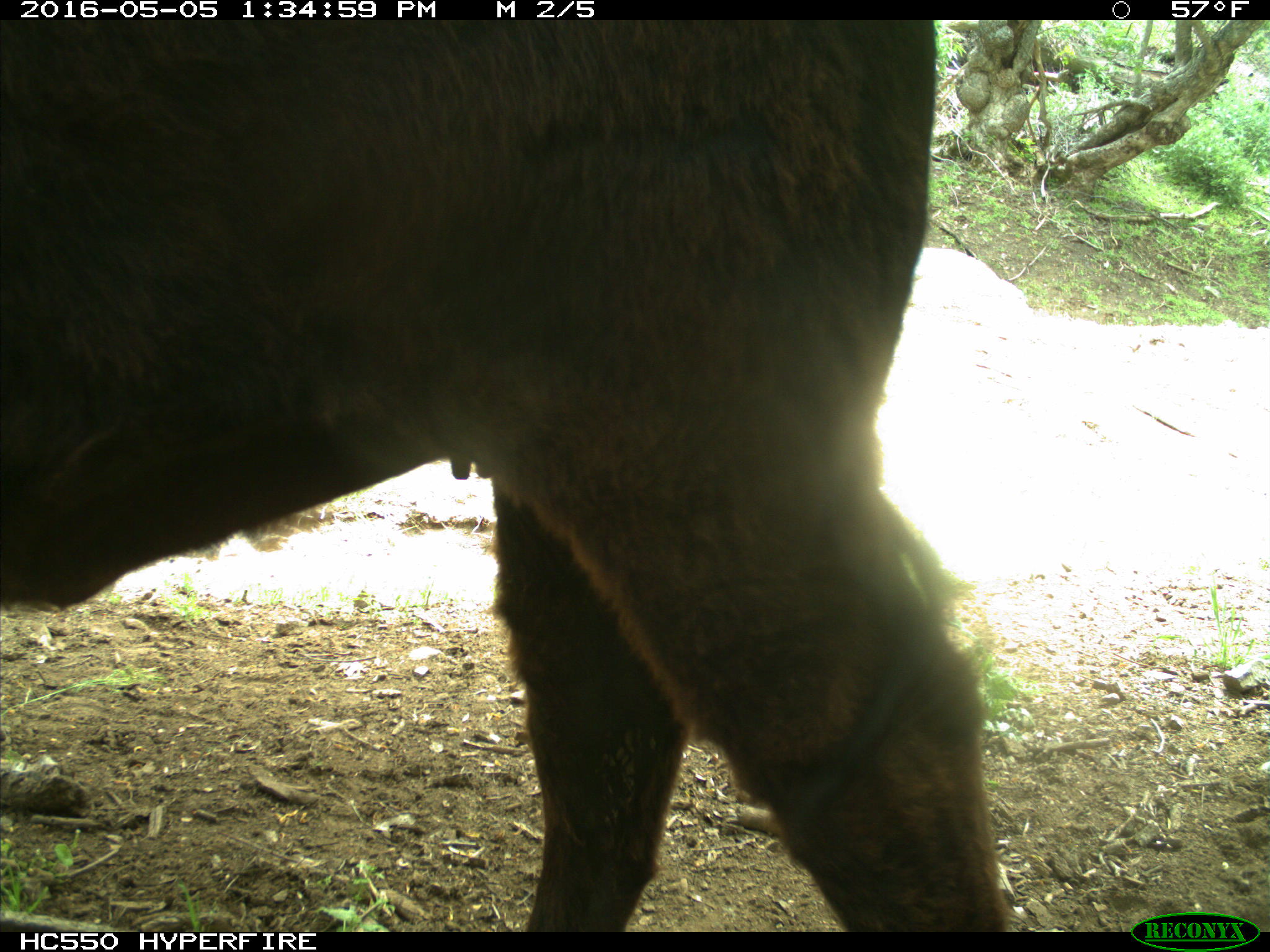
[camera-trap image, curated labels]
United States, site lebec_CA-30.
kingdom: Animalia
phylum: Chordata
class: Mammalia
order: Artiodactyla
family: Bovidae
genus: Bos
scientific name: Bos taurus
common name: domestic cow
Bos taurus (domestic cow).